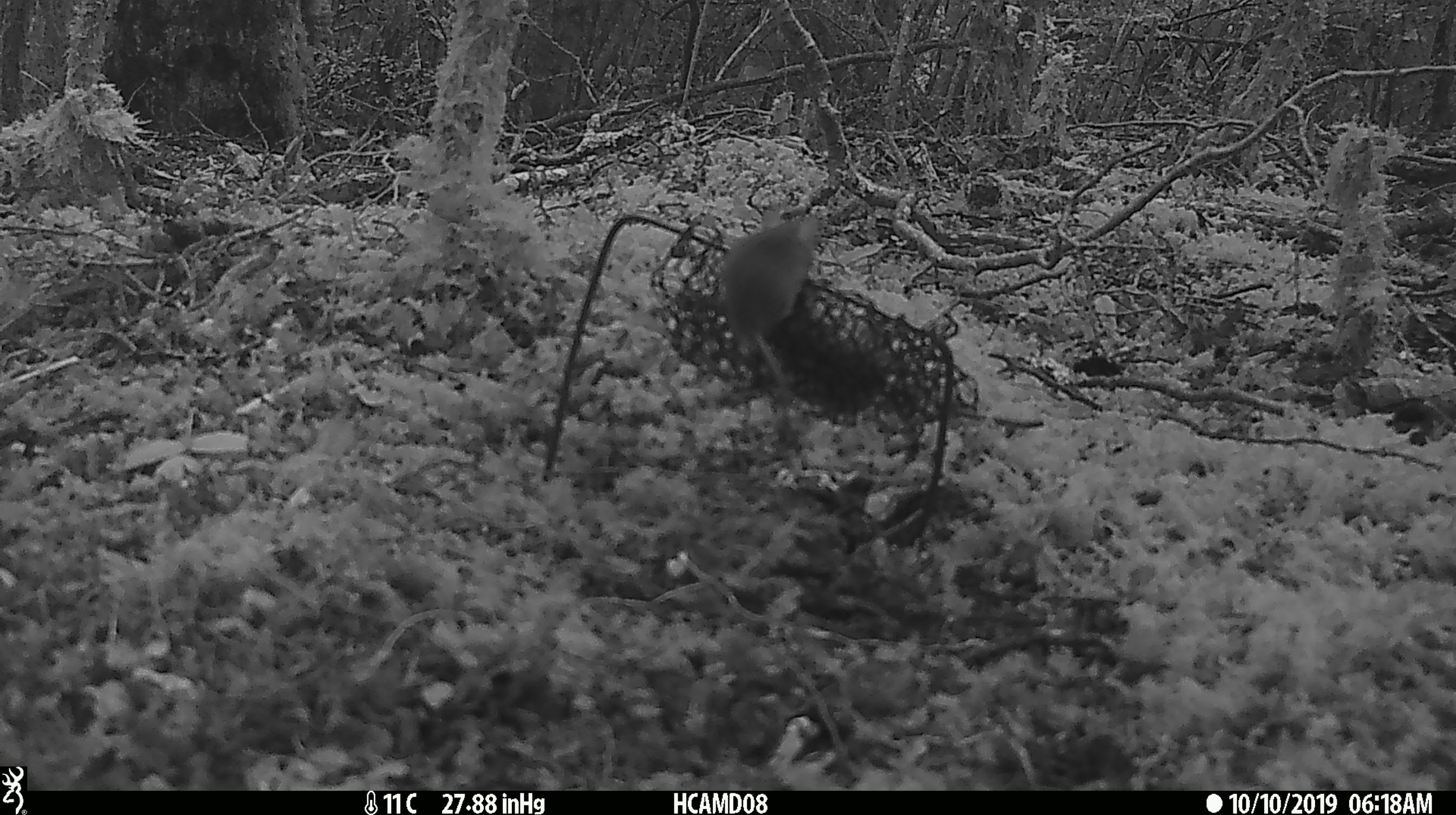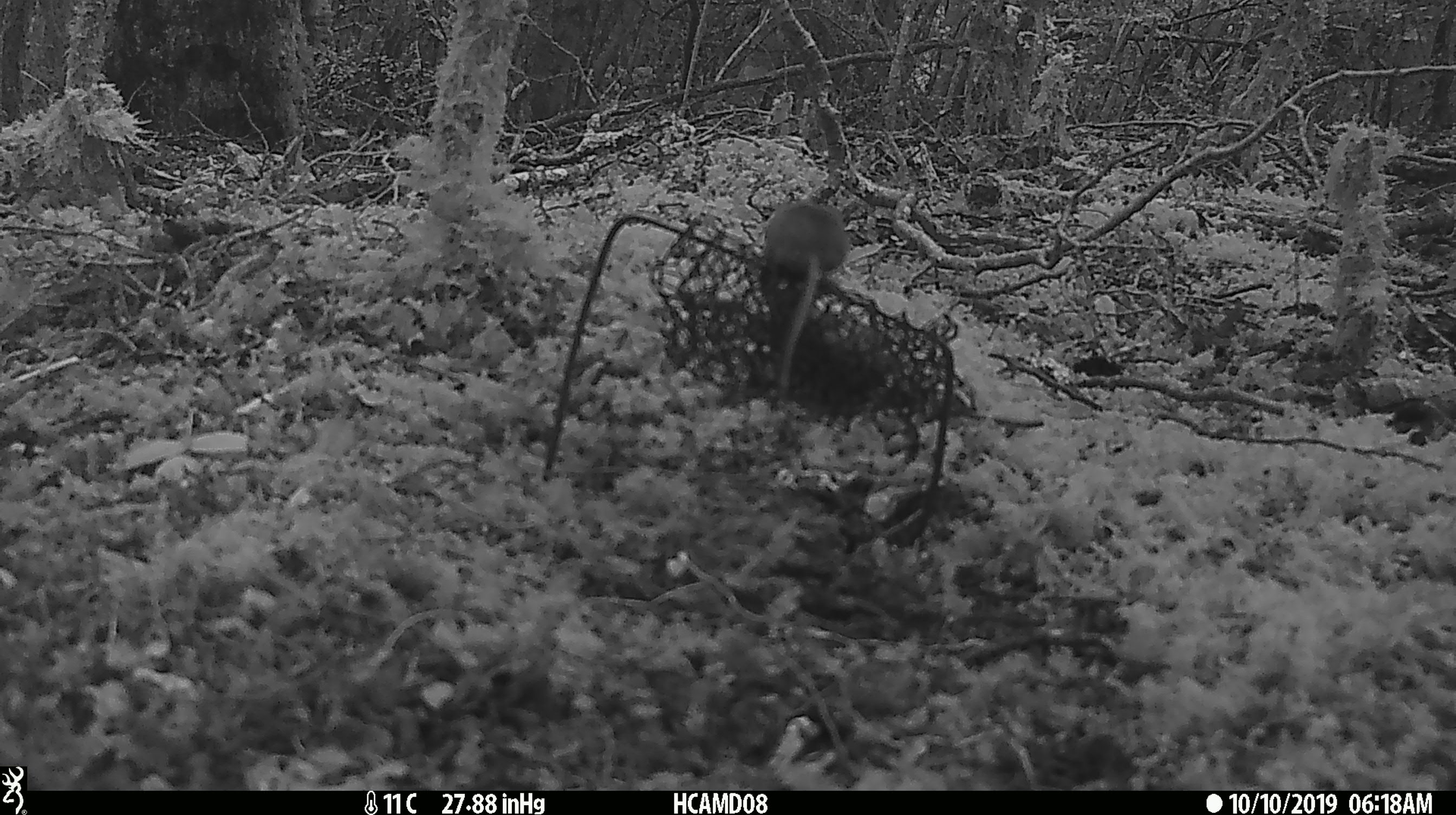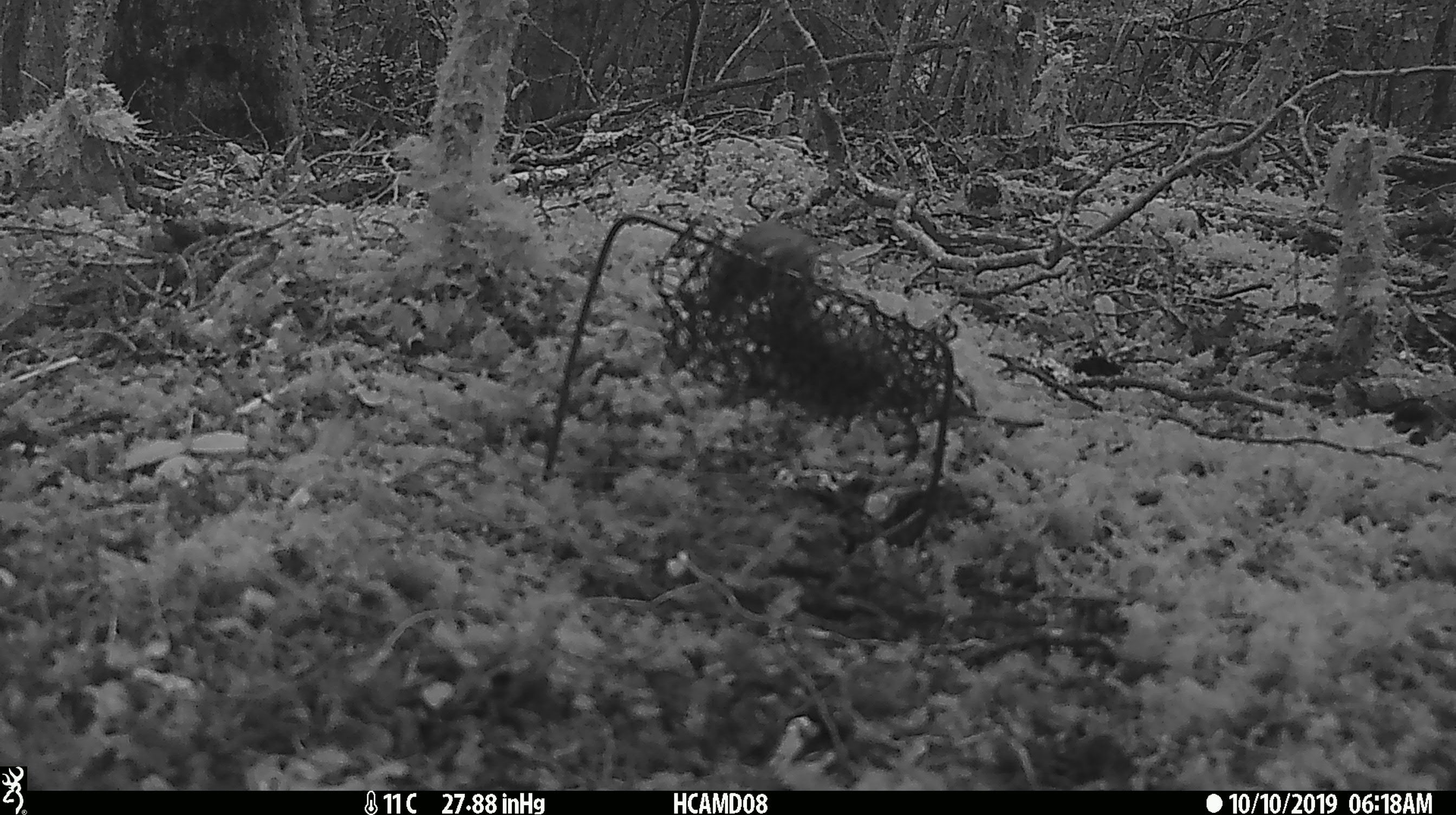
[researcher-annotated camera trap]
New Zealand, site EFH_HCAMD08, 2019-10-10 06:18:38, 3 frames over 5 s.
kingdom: Animalia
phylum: Chordata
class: Mammalia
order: Rodentia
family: Muridae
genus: Mus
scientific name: Mus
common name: mouse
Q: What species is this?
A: Mouse (Mus).